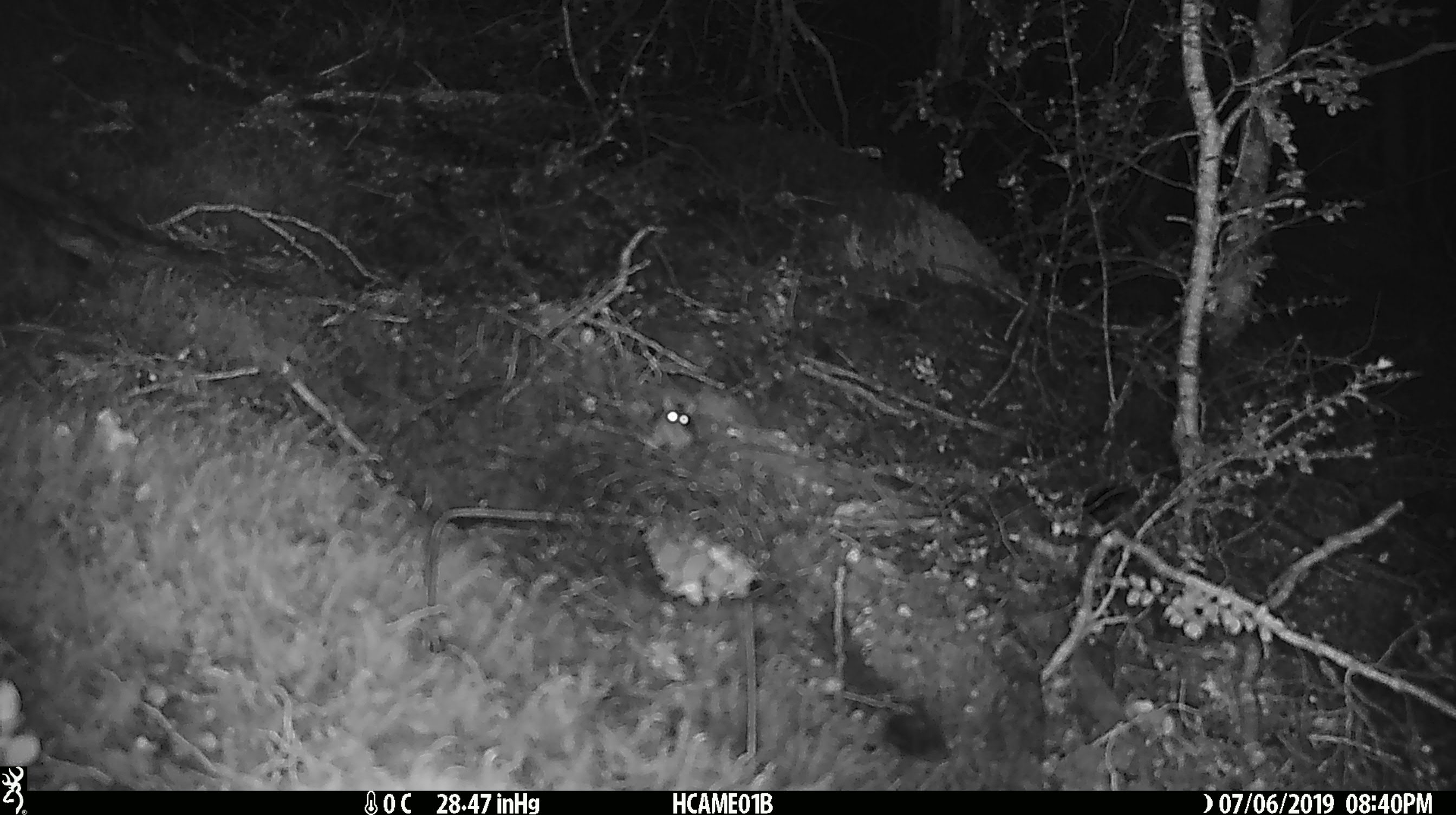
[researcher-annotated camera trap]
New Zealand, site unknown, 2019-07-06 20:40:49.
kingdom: Animalia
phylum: Chordata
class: Mammalia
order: Rodentia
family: Muridae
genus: Mus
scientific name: Mus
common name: mouse